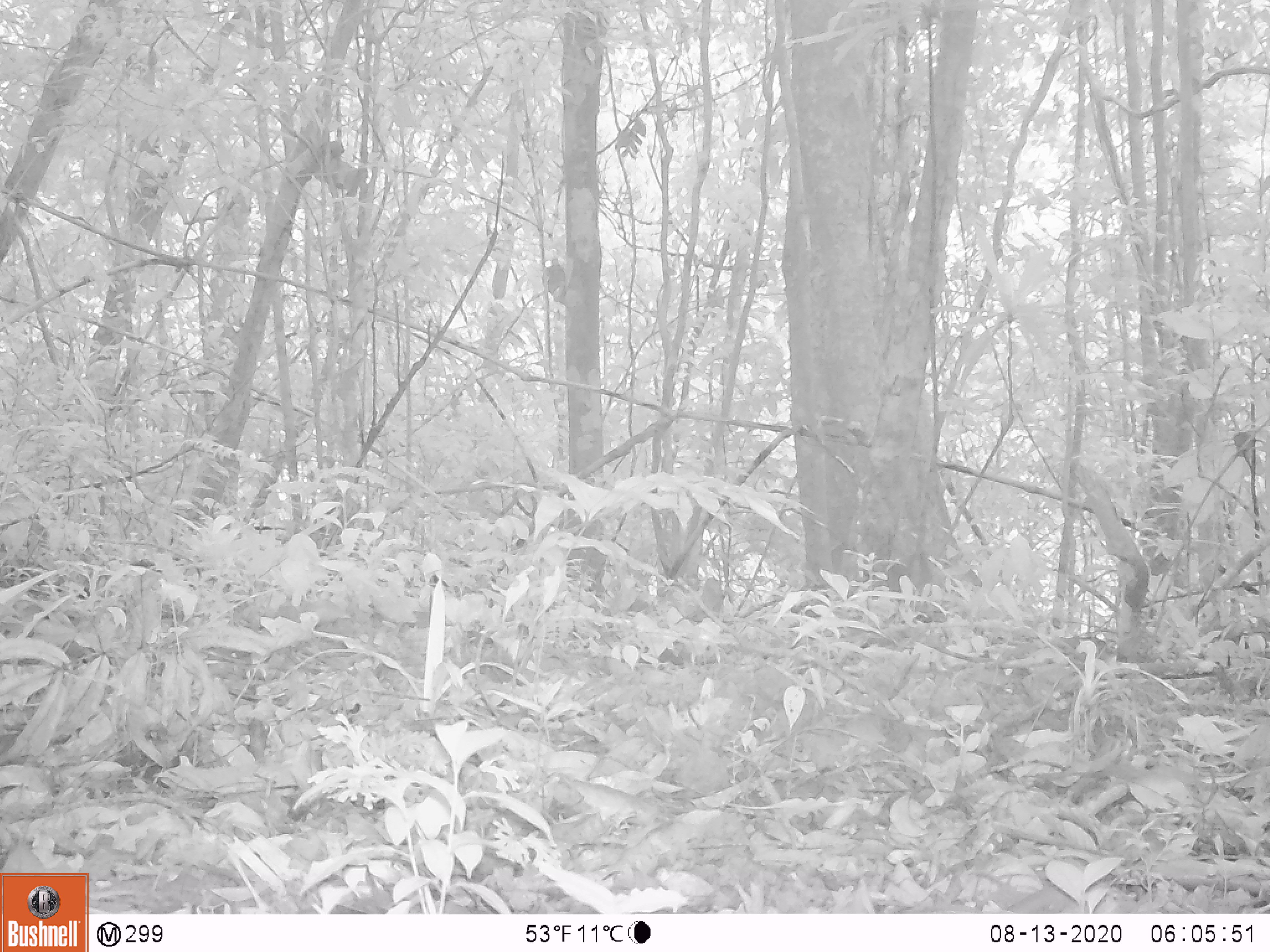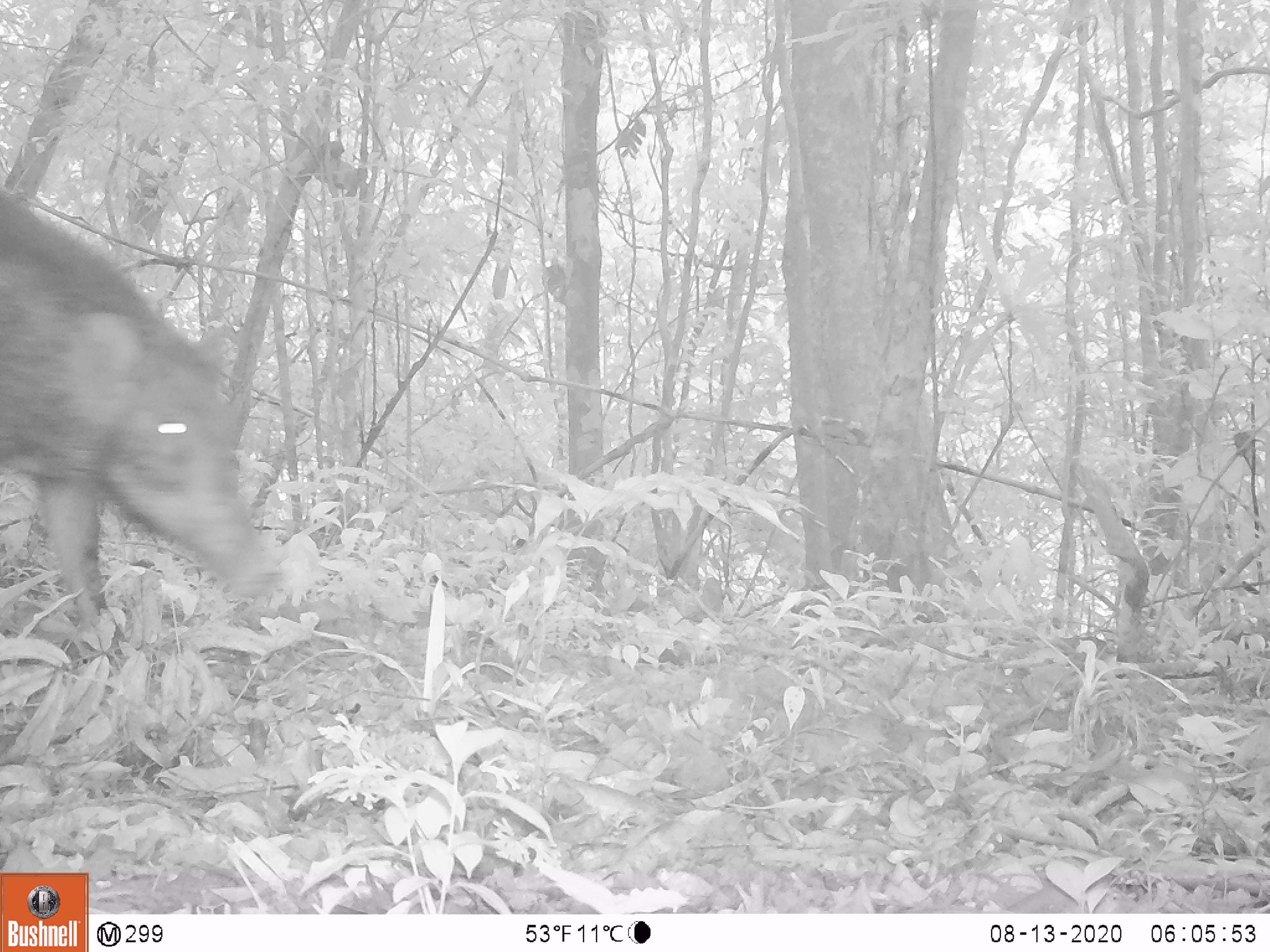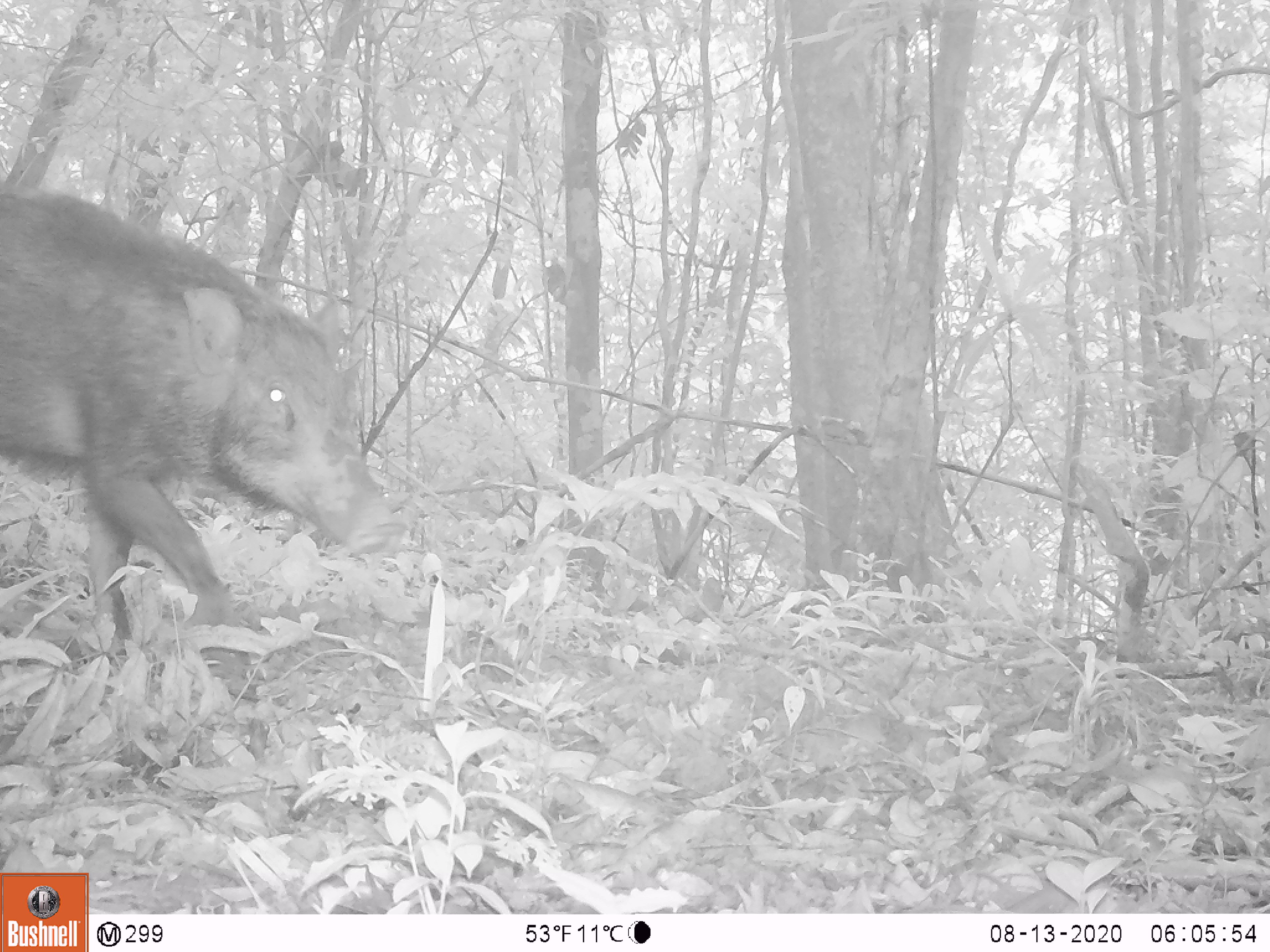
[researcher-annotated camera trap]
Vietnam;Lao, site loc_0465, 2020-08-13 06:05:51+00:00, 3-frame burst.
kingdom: Animalia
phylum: Chordata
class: Mammalia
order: Artiodactyla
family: Suidae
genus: Sus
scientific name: Sus scrofa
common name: eurasian wild pig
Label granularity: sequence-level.